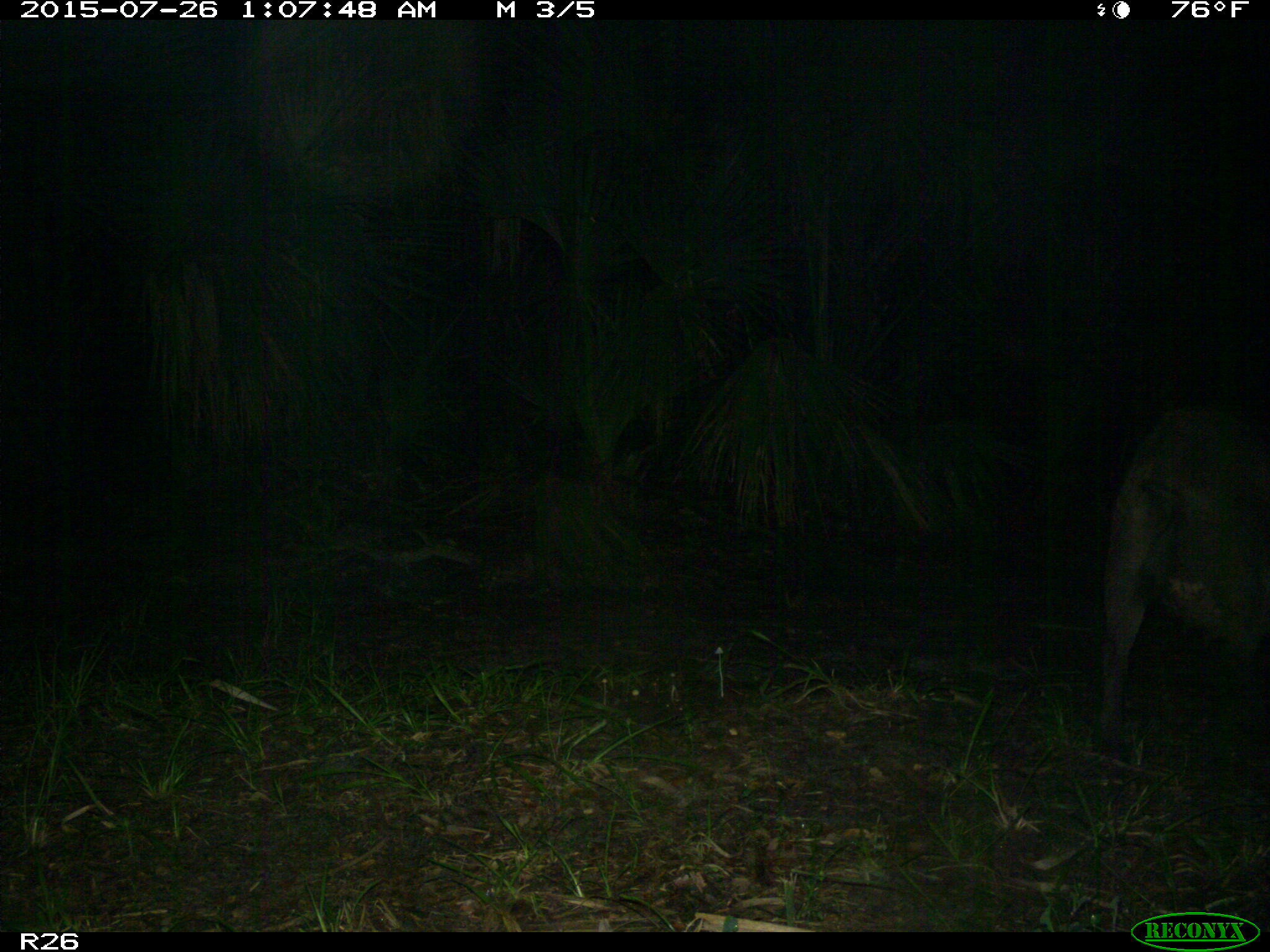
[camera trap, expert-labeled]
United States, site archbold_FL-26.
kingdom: Animalia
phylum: Chordata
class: Mammalia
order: Artiodactyla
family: Suidae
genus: Sus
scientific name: Sus scrofa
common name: wild boar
Sus scrofa (wild boar).